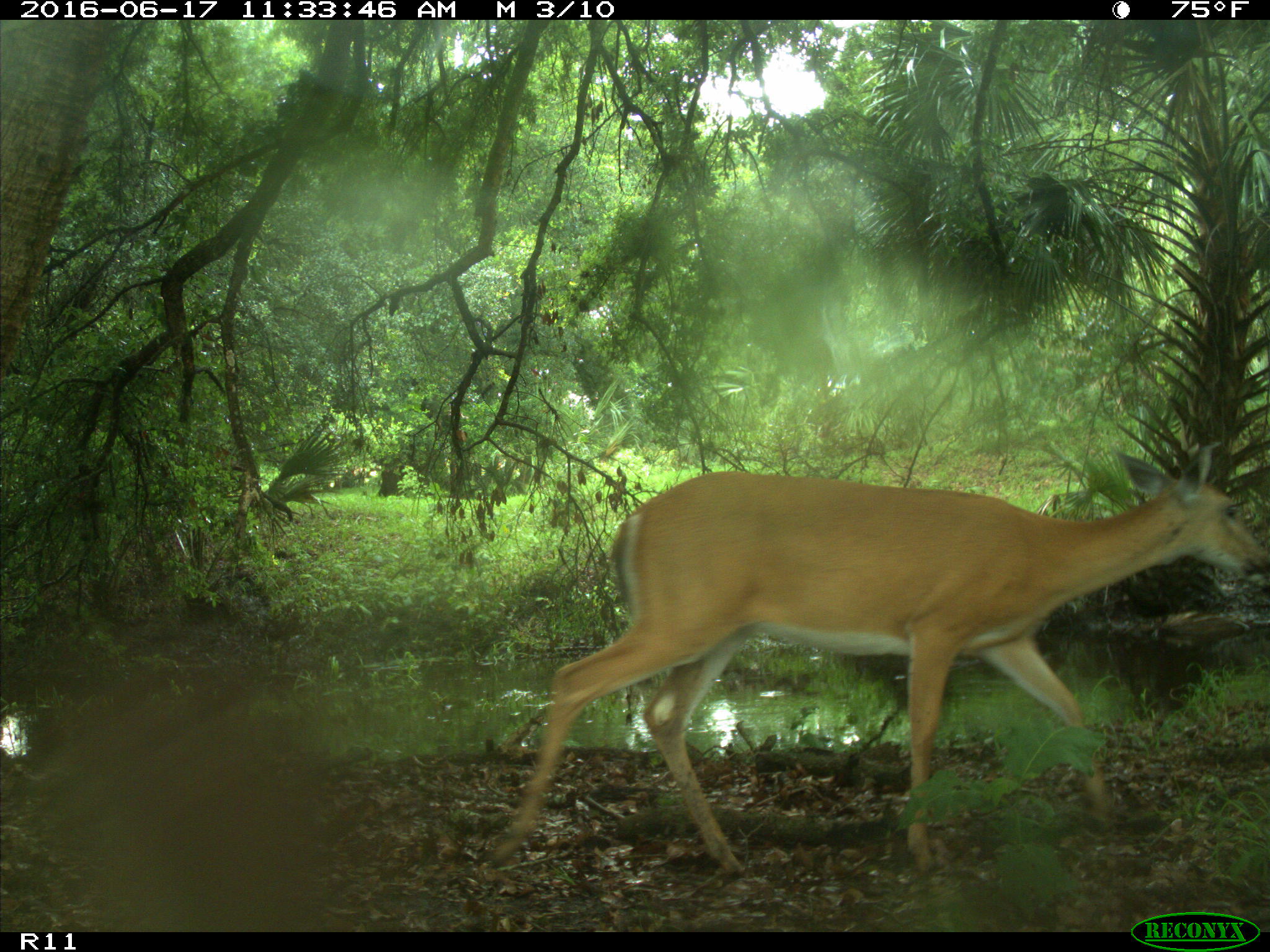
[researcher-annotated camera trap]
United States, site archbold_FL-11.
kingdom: Animalia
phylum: Chordata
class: Mammalia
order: Artiodactyla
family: Cervidae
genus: Odocoileus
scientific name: Odocoileus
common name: deer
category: unidentified deer